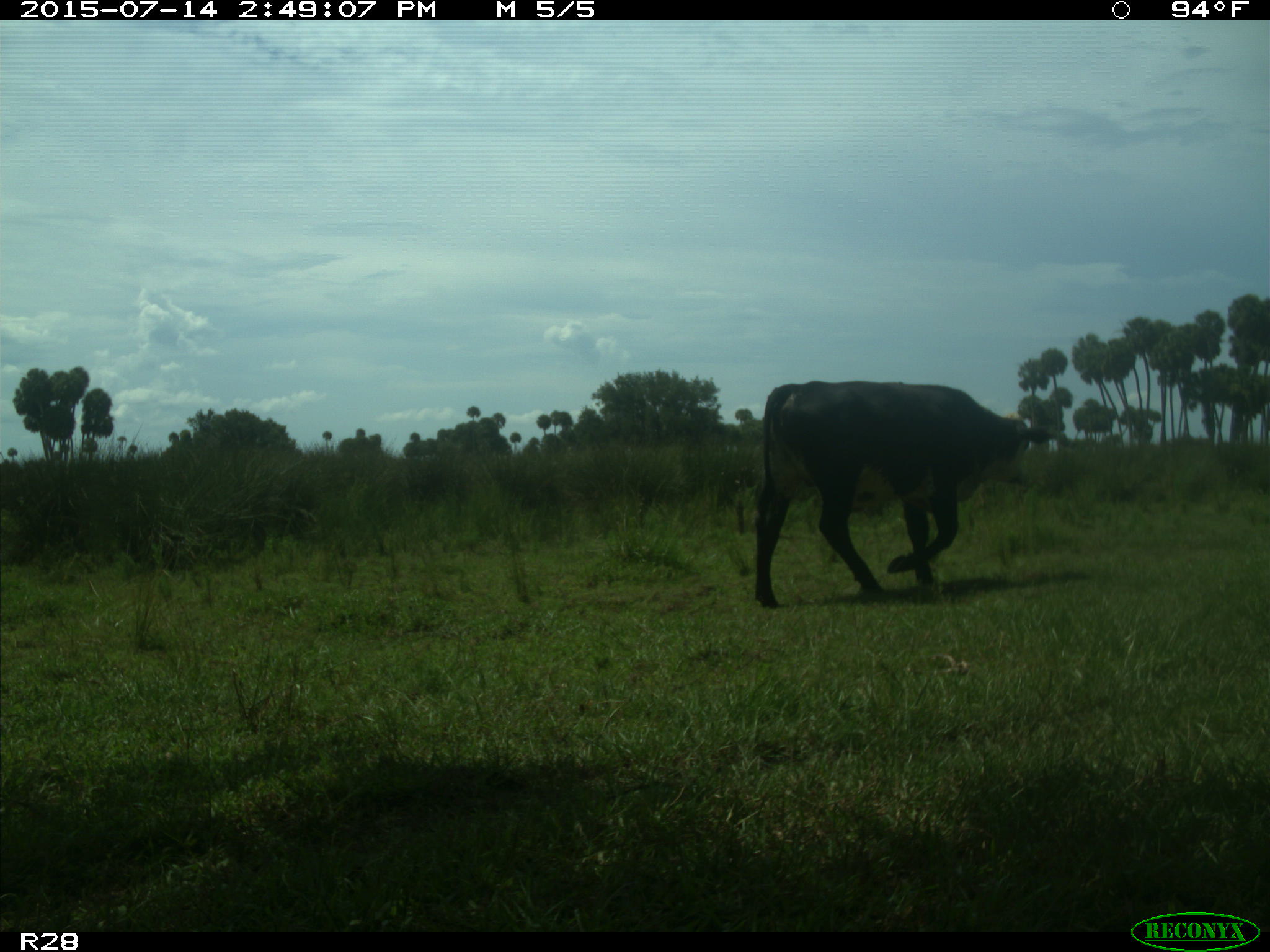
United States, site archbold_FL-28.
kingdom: Animalia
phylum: Chordata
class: Mammalia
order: Artiodactyla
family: Bovidae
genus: Bos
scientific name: Bos taurus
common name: domestic cow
Bos taurus (domestic cow).